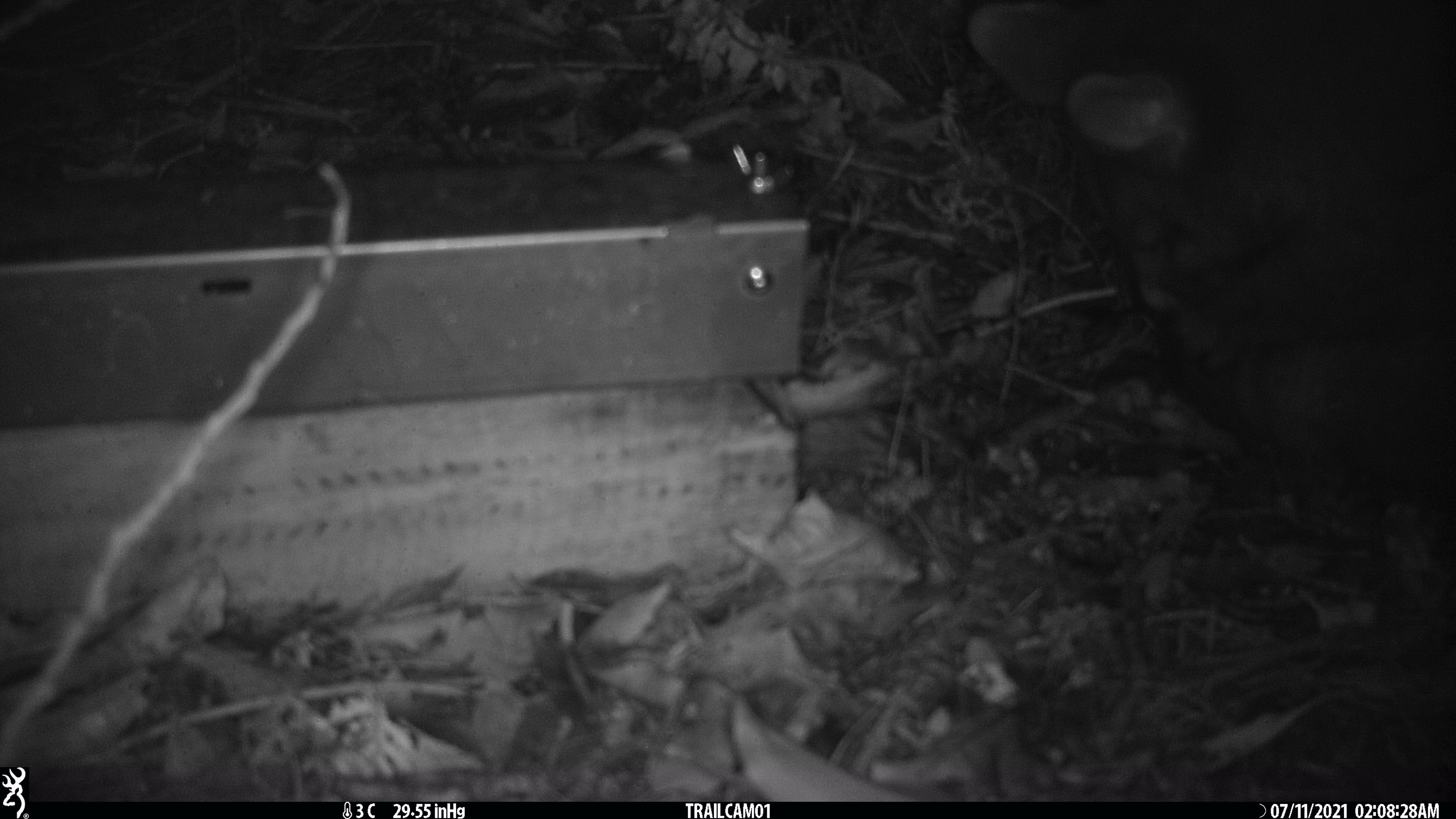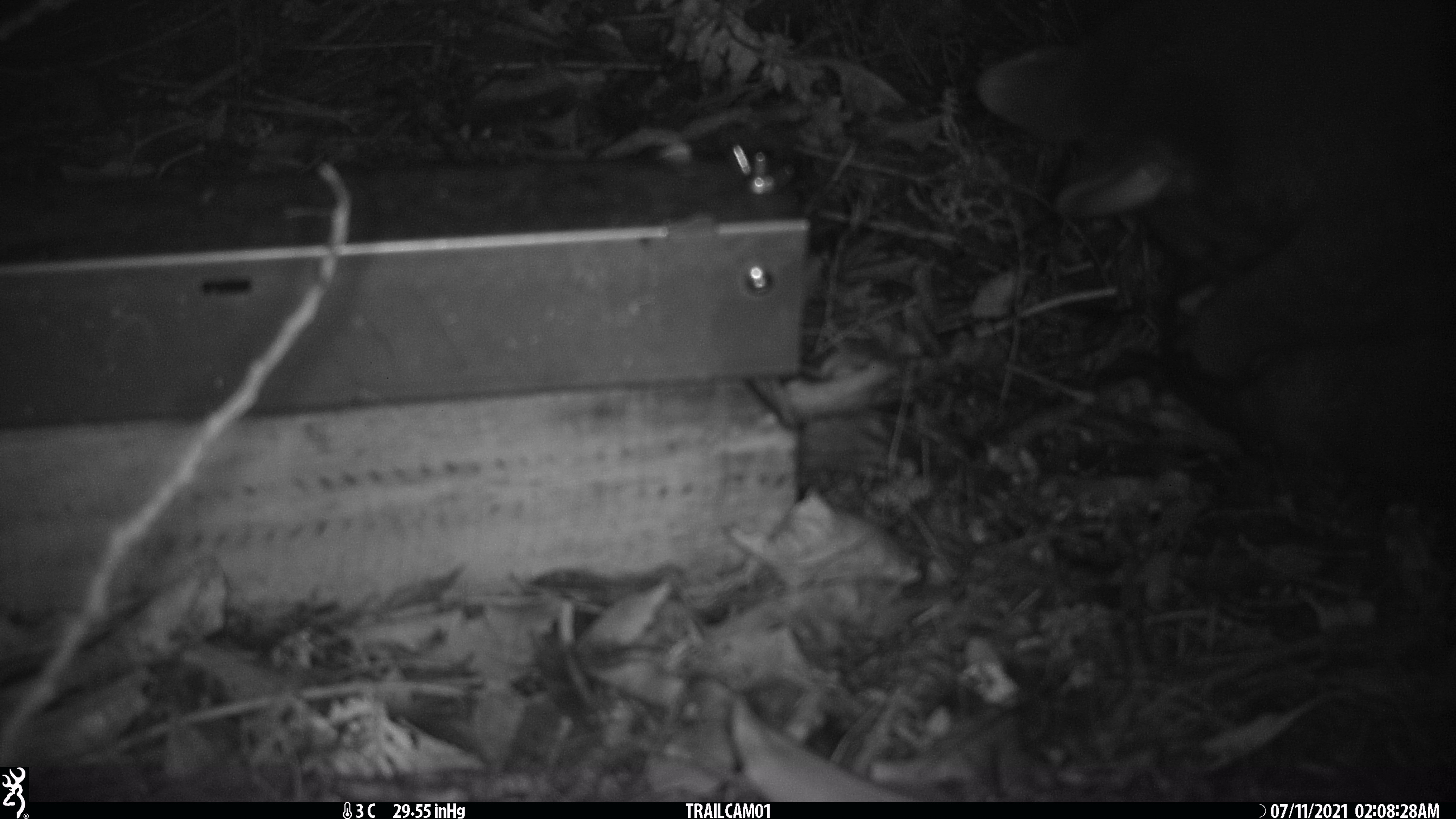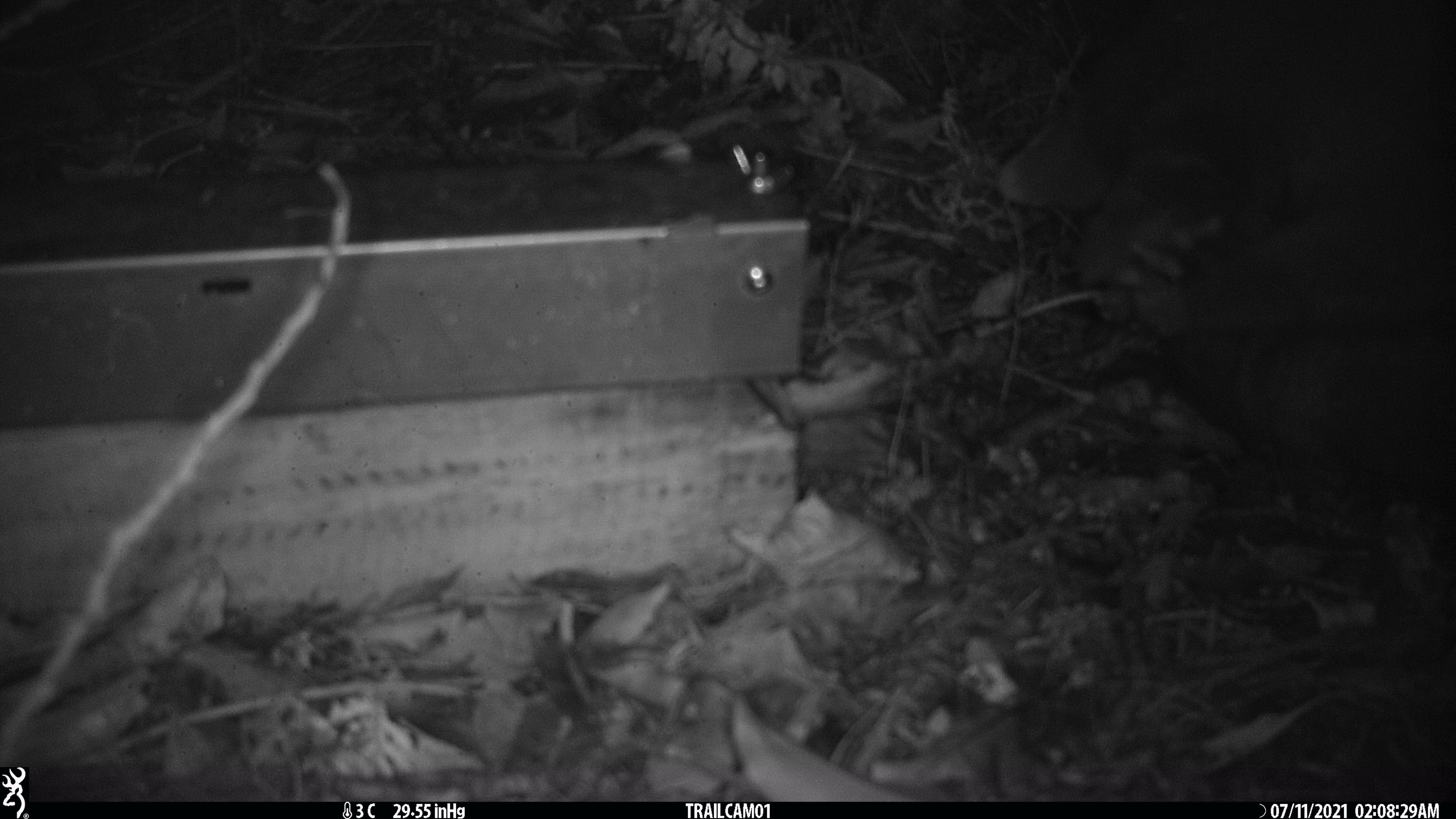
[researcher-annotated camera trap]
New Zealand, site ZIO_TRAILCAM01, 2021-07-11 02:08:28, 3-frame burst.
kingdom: Animalia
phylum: Chordata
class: Mammalia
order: Diprotodontia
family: Phalangeridae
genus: Trichosurus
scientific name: Trichosurus vulpecula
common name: common brushtail possum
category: possum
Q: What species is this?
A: Possum (common brushtail possum) (Trichosurus vulpecula).